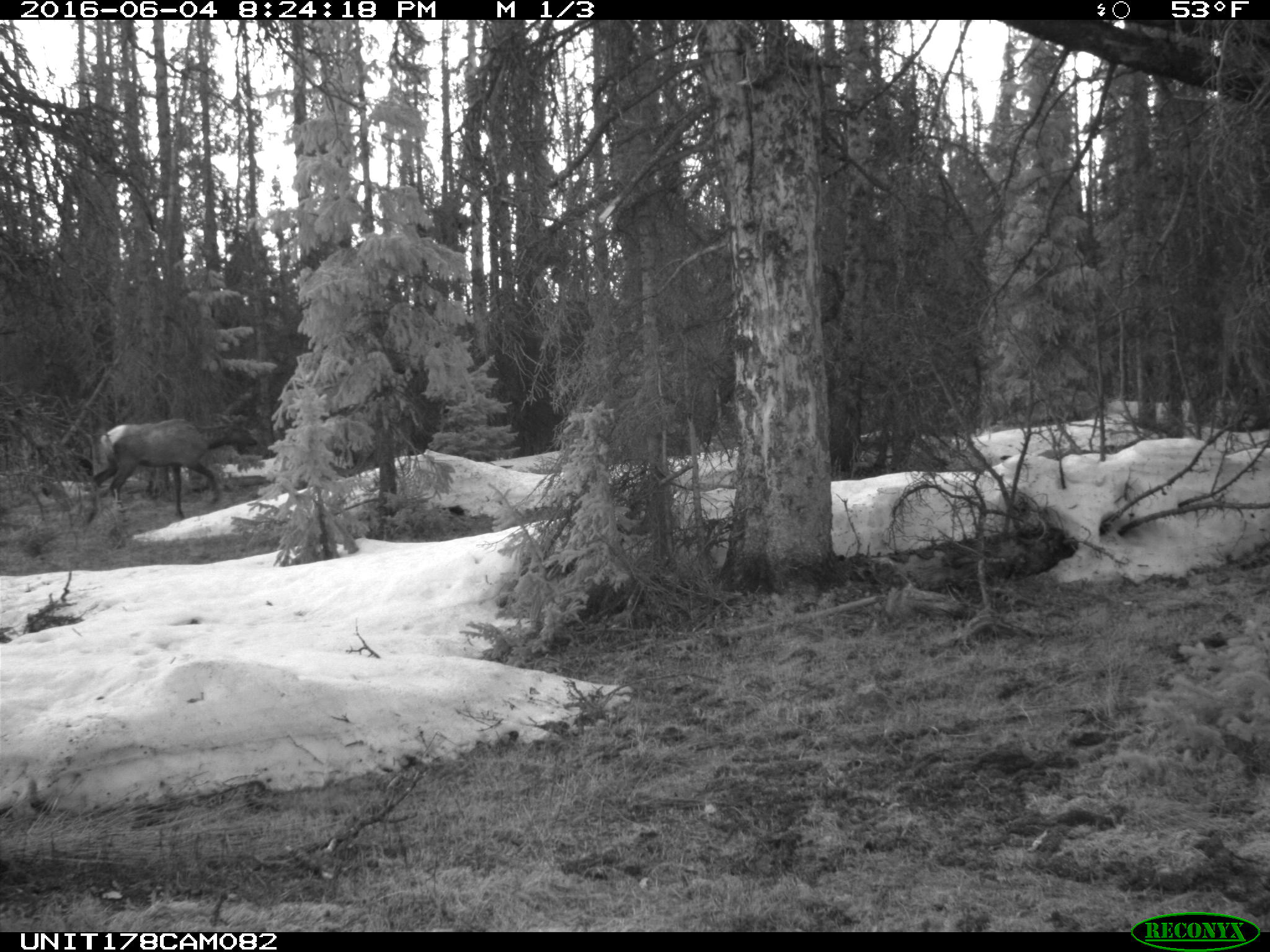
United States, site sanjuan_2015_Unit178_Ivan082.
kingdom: Animalia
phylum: Chordata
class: Mammalia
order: Artiodactyla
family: Cervidae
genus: Cervus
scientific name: Cervus elaphus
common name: red deer